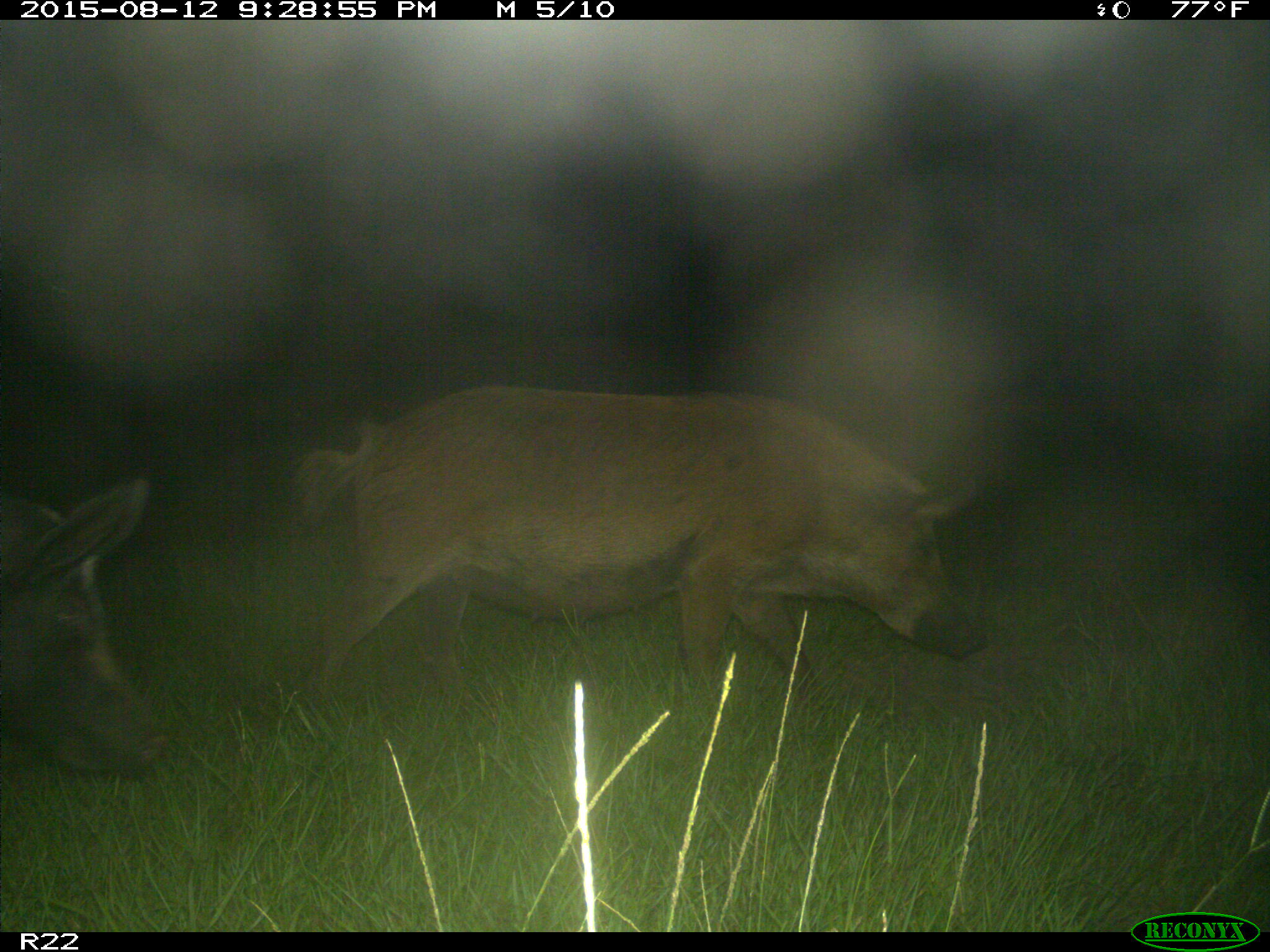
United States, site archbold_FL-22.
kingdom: Animalia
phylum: Chordata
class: Mammalia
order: Artiodactyla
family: Suidae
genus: Sus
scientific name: Sus scrofa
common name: wild boar